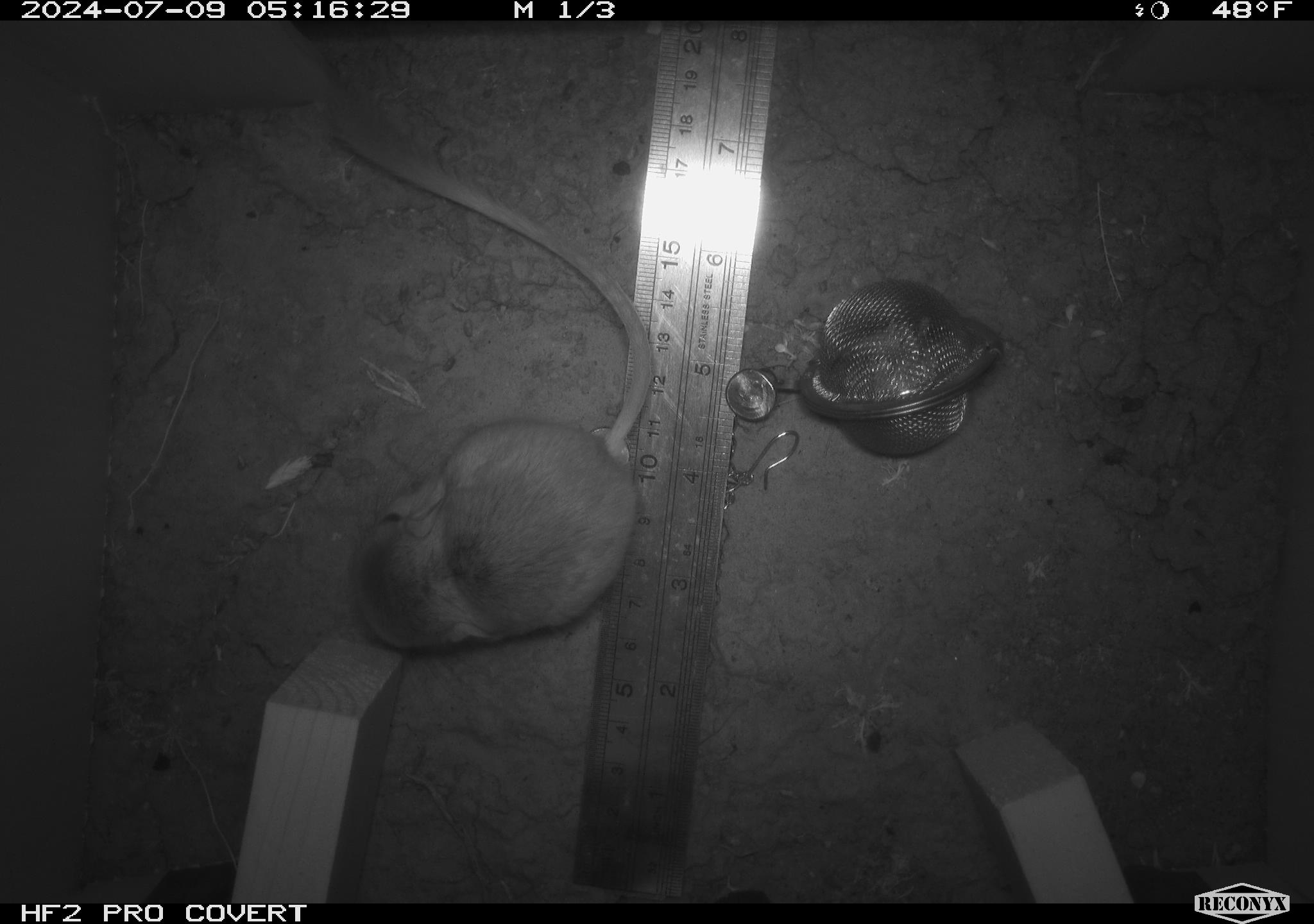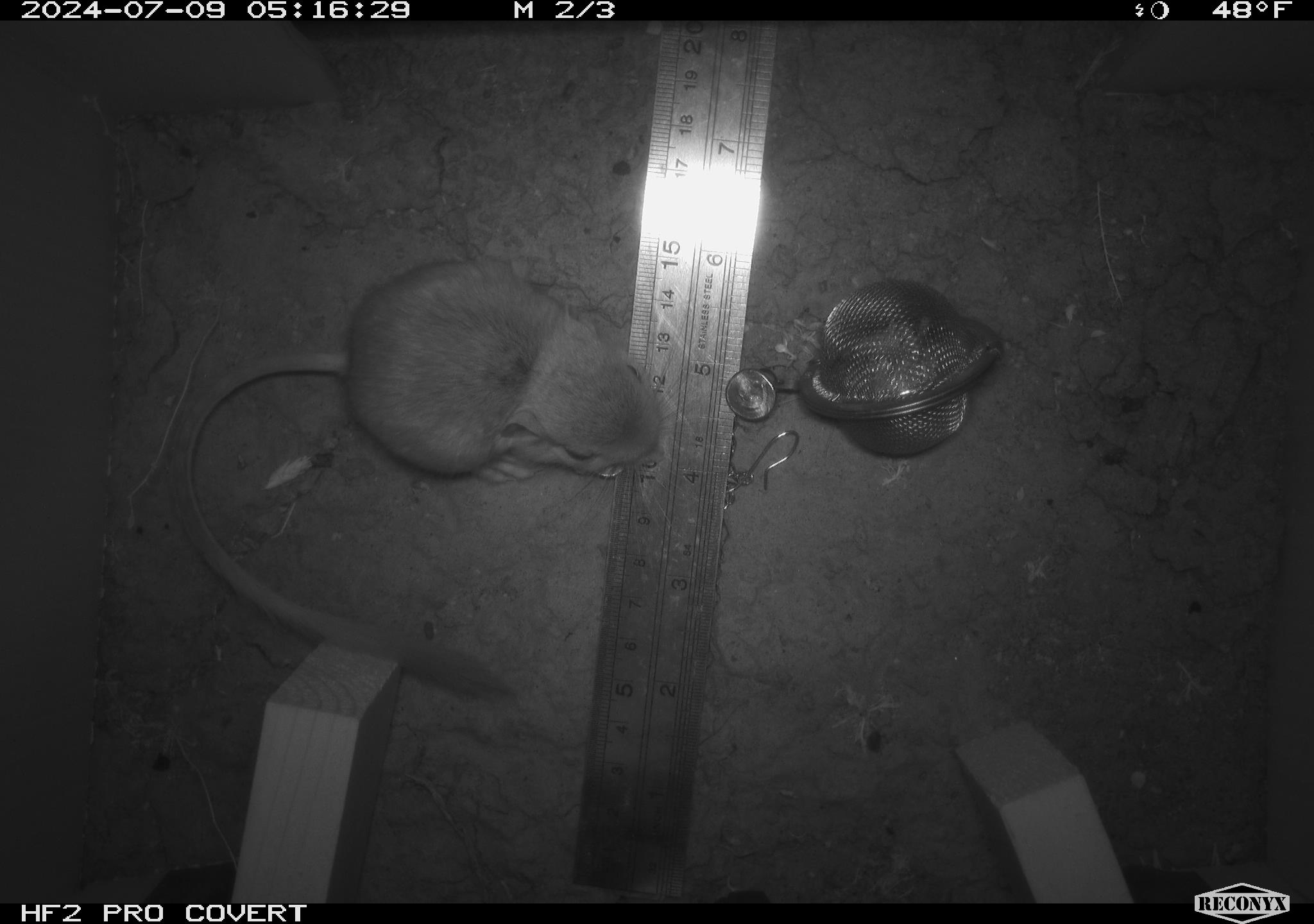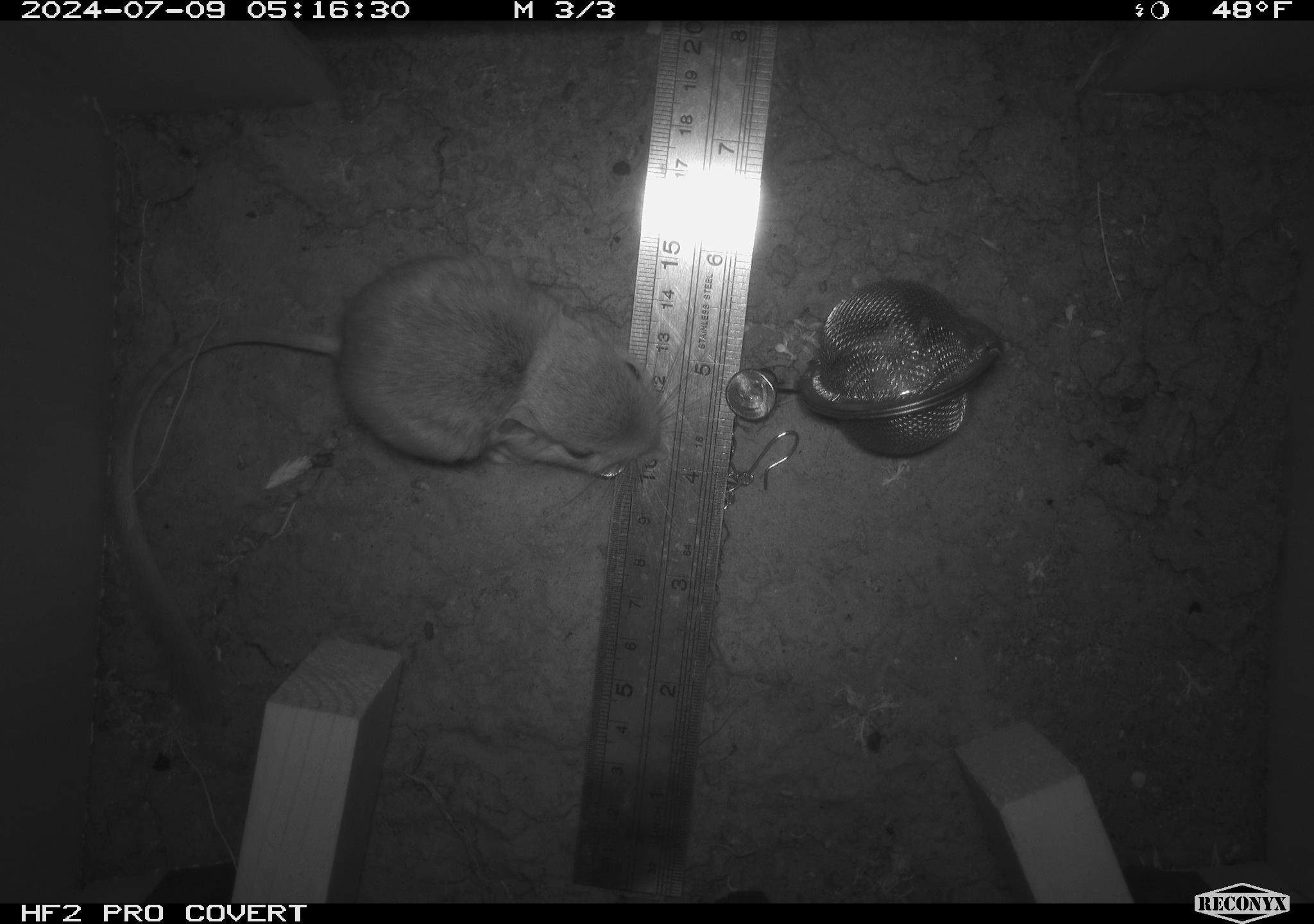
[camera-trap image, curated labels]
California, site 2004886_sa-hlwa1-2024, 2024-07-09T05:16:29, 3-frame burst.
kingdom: Animalia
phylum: Chordata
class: Mammalia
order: Rodentia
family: Heteromyidae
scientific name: Heteromyidae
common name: kangaroo rats and pocket mice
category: heteromyidae family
Heteromyidae family (kangaroo rats and pocket mice) (Heteromyidae).